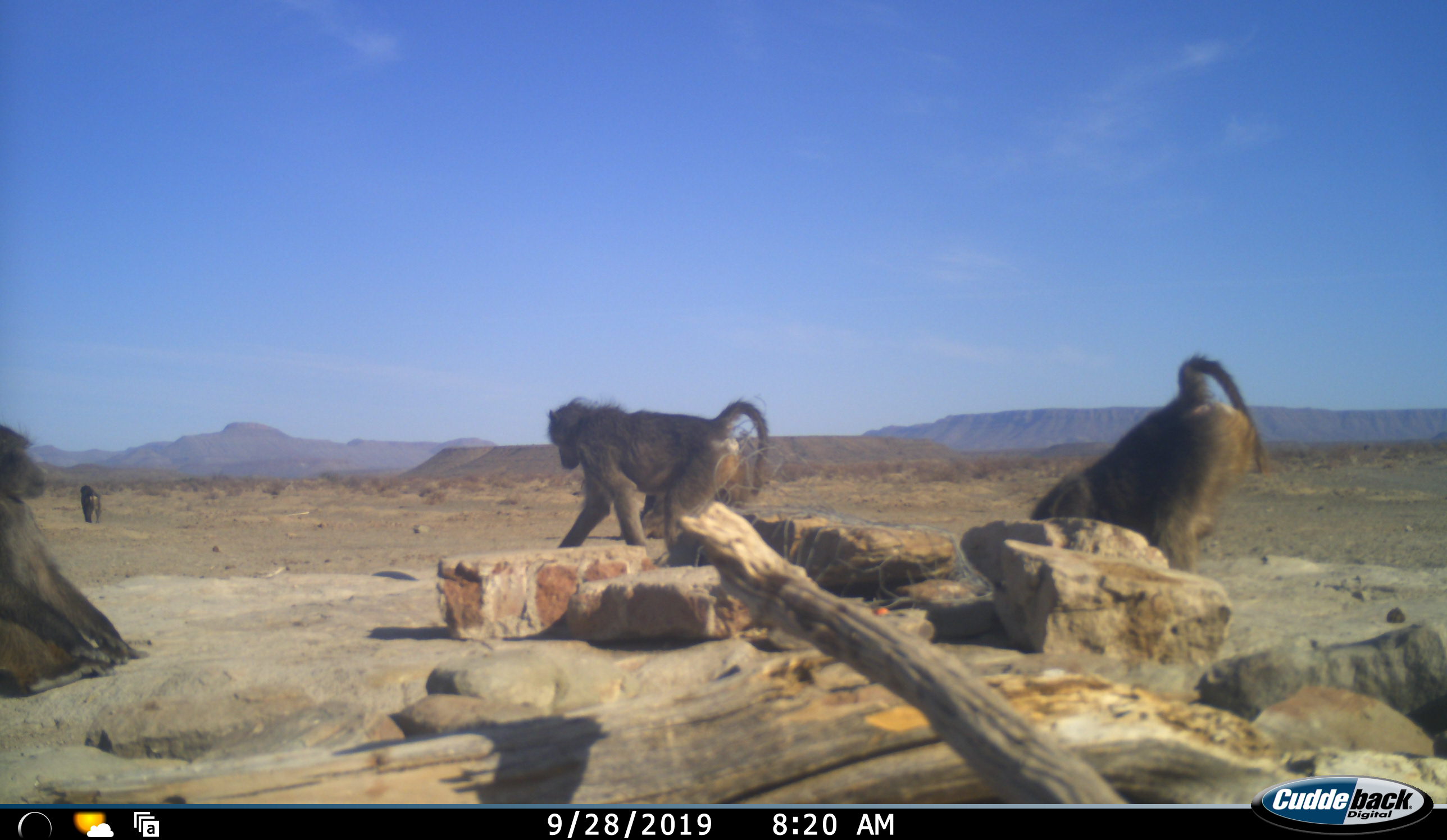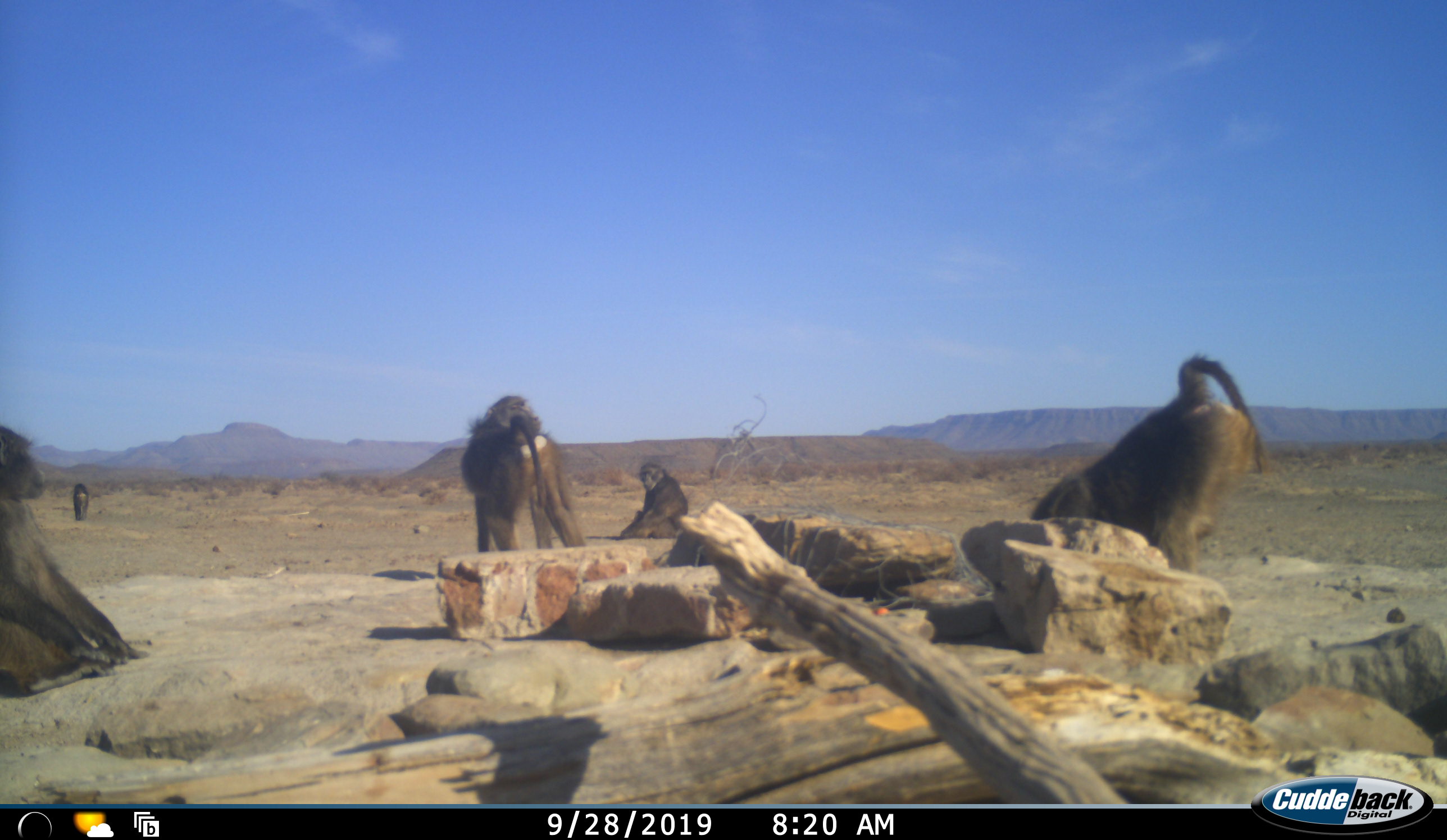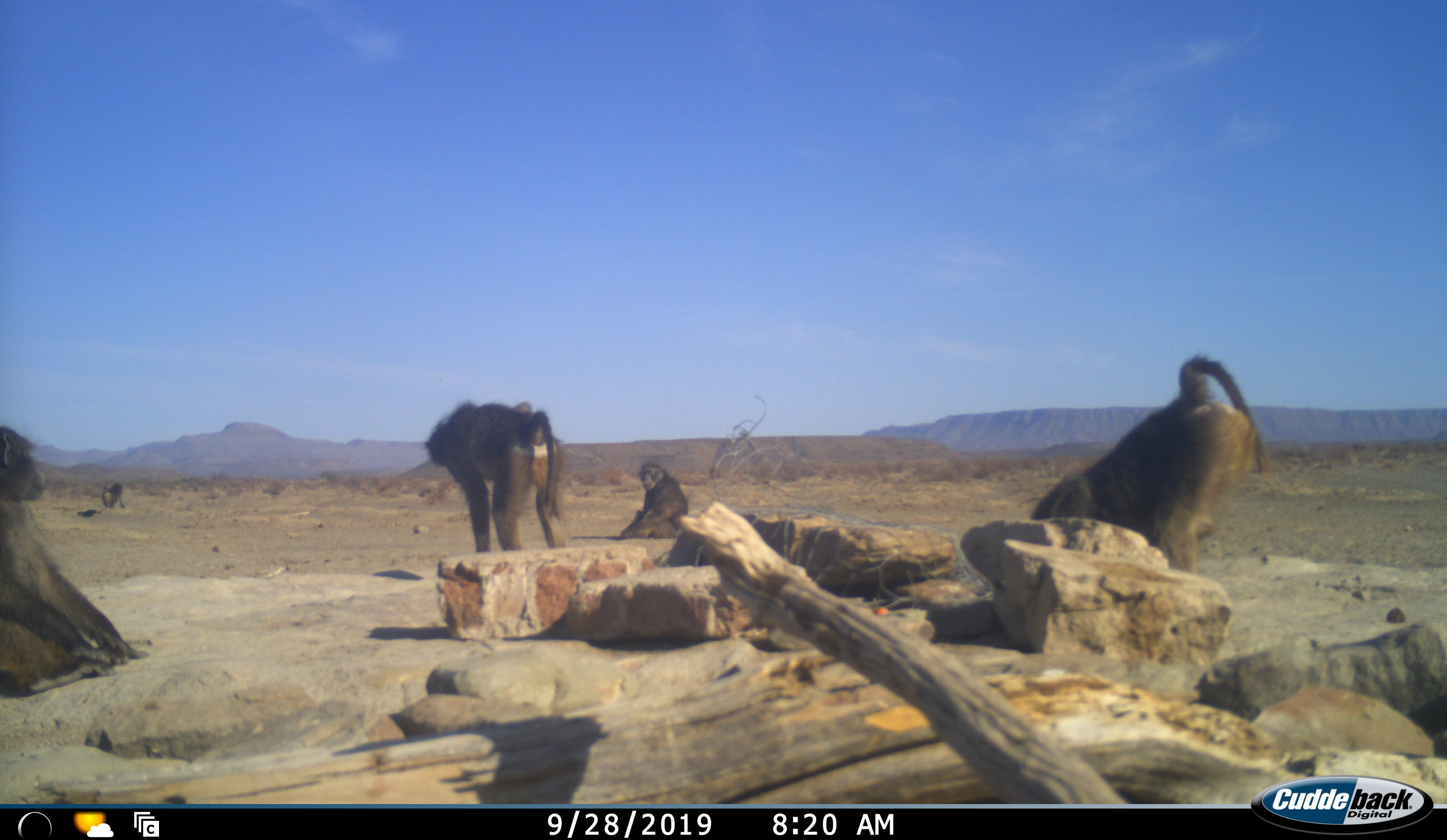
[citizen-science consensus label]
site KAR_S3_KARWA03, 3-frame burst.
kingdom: Animalia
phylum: Chordata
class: Mammalia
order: Primates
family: Cercopithecidae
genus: Papio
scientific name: Papio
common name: baboon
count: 5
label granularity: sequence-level